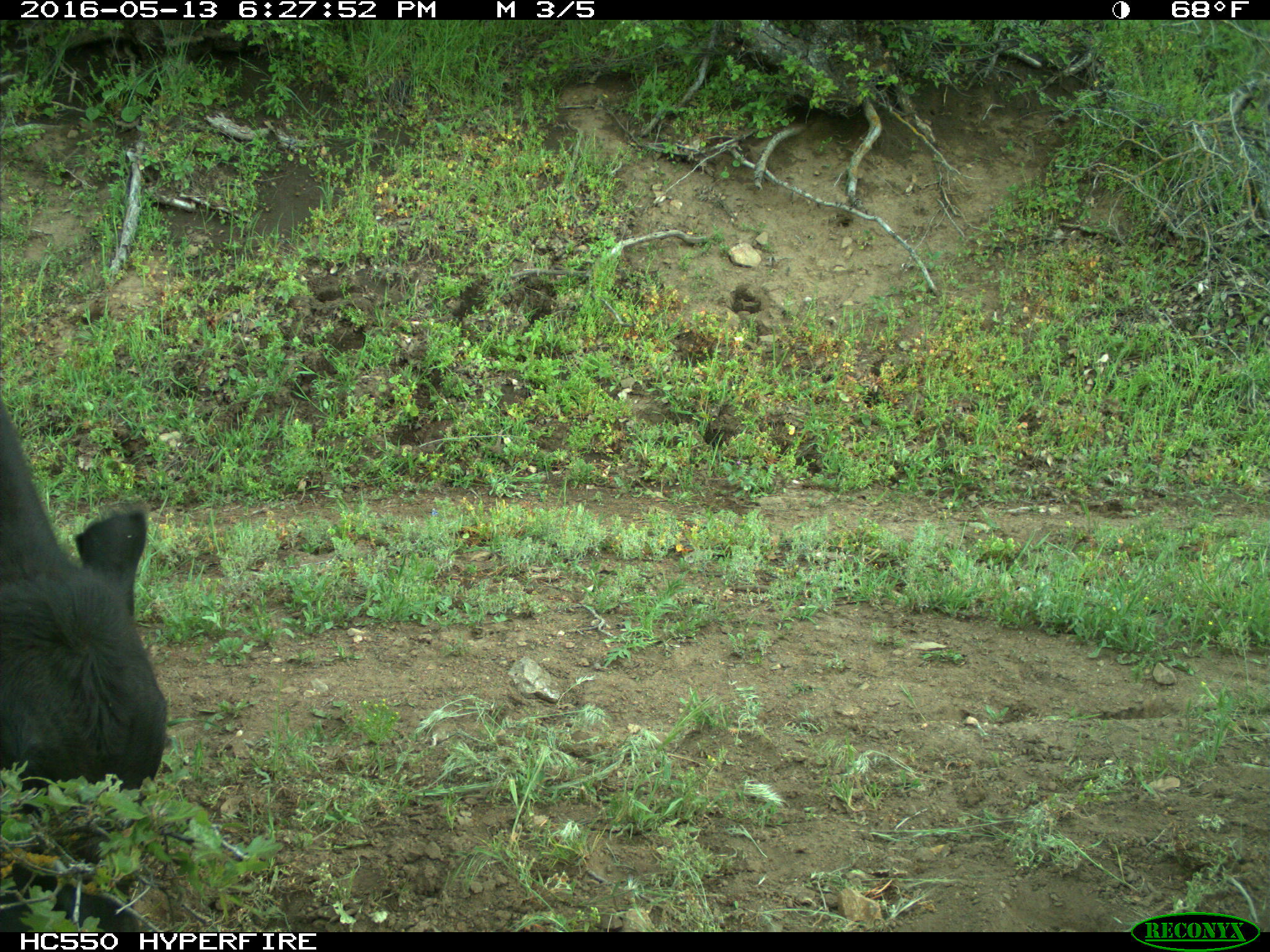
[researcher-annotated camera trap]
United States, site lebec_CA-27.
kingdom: Animalia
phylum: Chordata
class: Mammalia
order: Artiodactyla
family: Bovidae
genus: Bos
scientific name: Bos taurus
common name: domestic cow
Bos taurus (domestic cow).